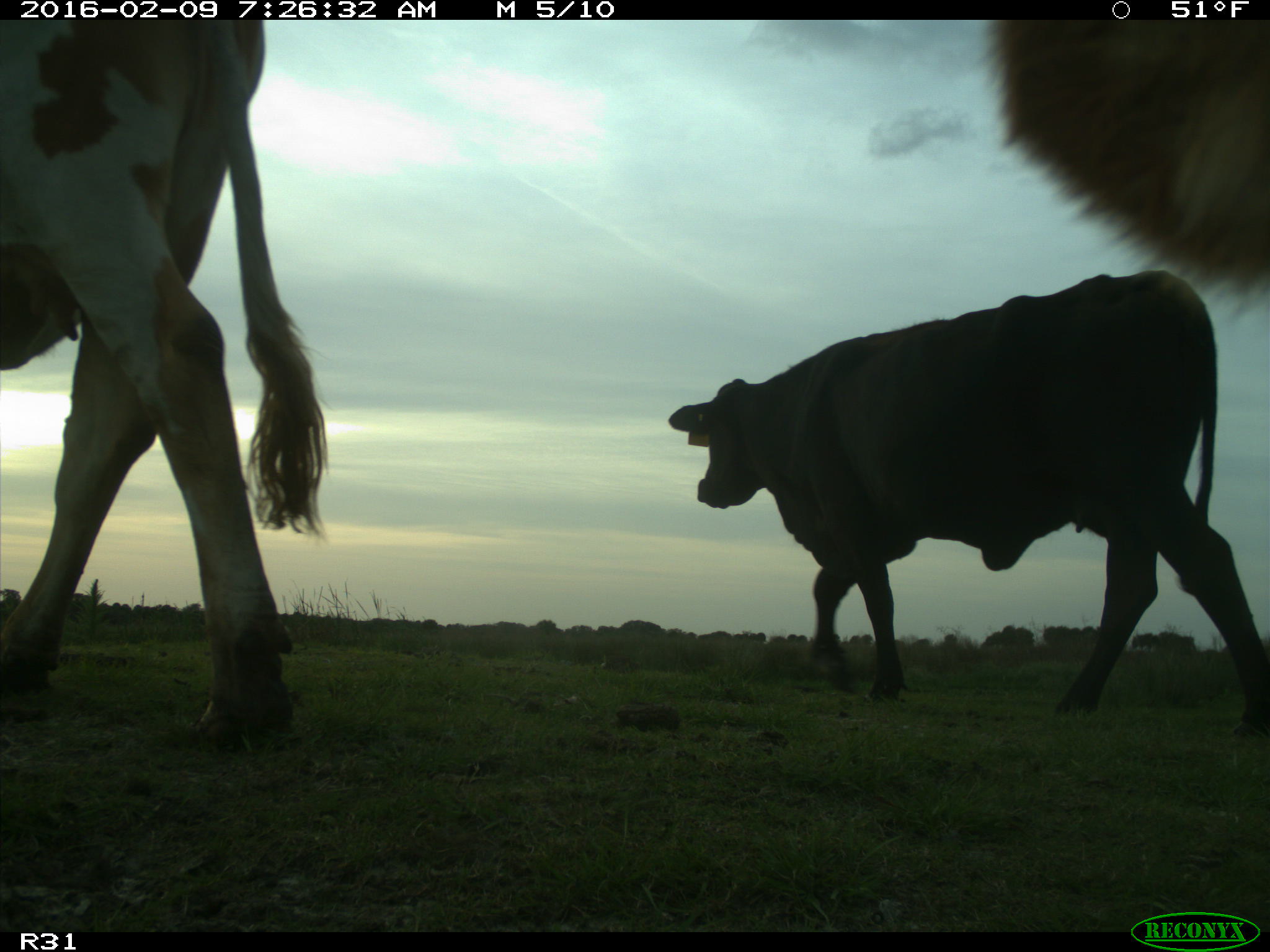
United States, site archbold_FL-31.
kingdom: Animalia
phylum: Chordata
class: Mammalia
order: Artiodactyla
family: Bovidae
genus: Bos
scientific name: Bos taurus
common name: domestic cow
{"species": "Bos taurus (domestic cow)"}